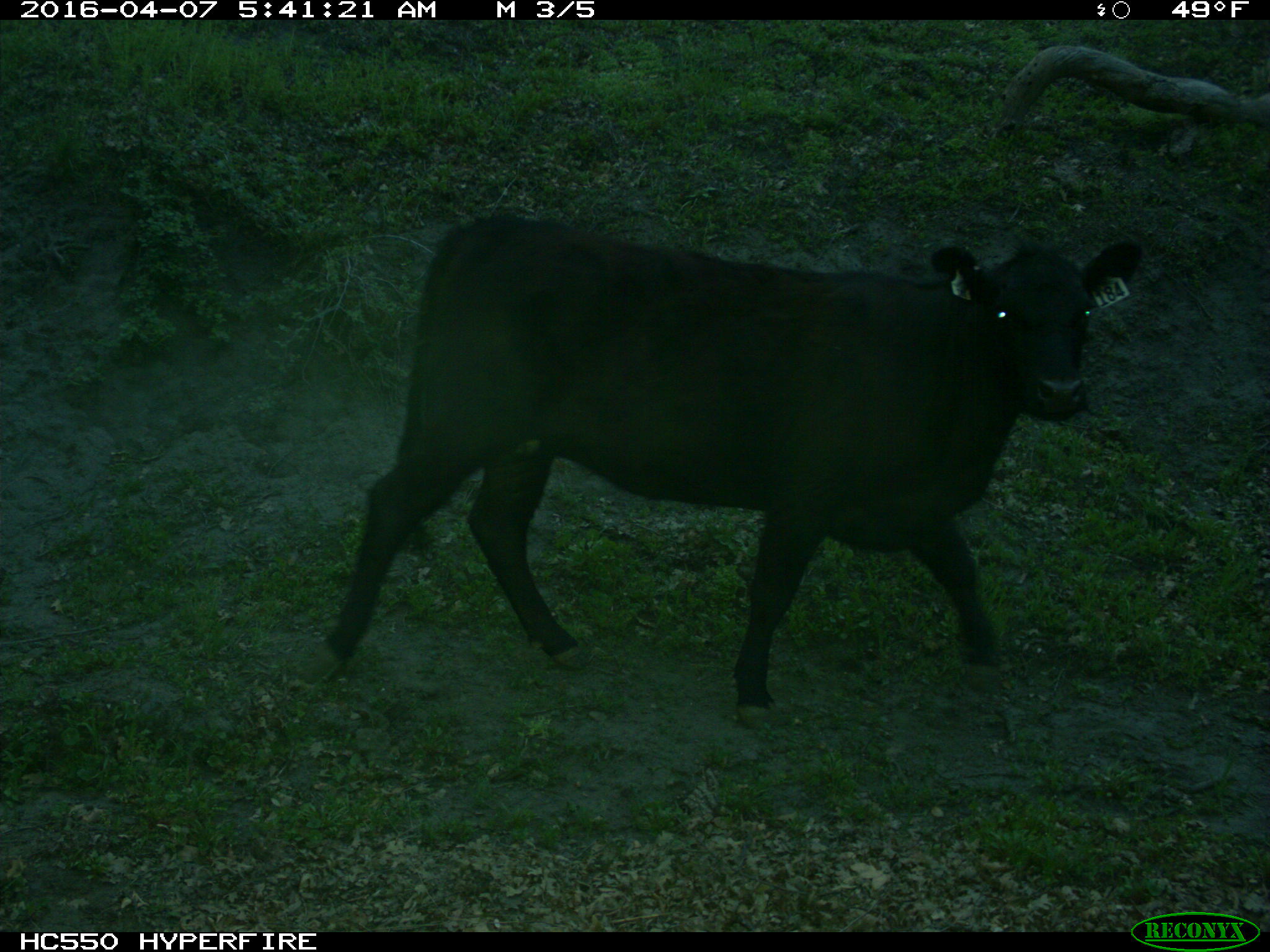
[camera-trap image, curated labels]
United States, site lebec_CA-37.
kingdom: Animalia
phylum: Chordata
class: Mammalia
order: Artiodactyla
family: Bovidae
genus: Bos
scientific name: Bos taurus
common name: domestic cow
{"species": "Bos taurus (domestic cow)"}